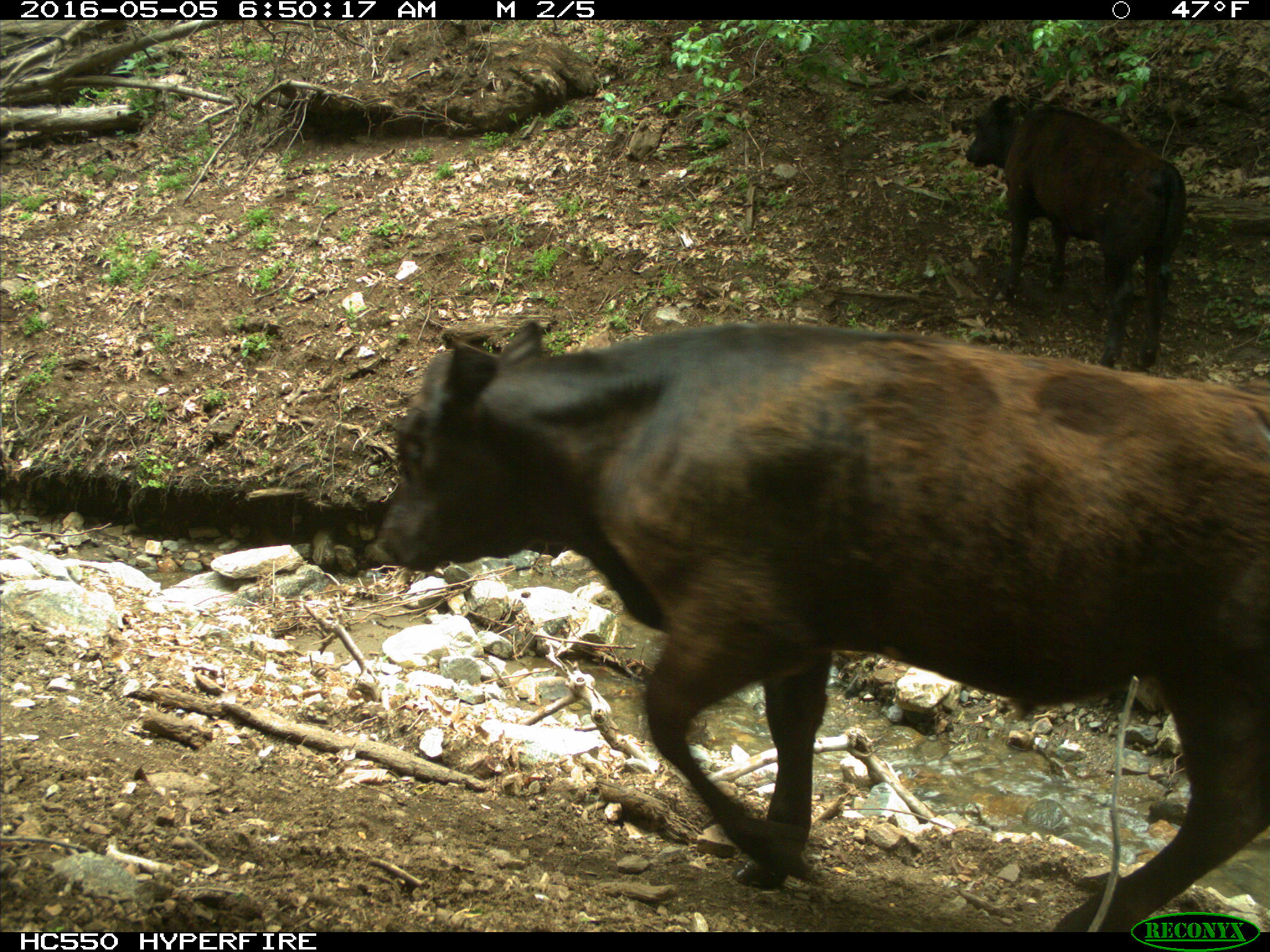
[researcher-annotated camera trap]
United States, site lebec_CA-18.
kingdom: Animalia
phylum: Chordata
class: Mammalia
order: Artiodactyla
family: Bovidae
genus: Bos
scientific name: Bos taurus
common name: domestic cow